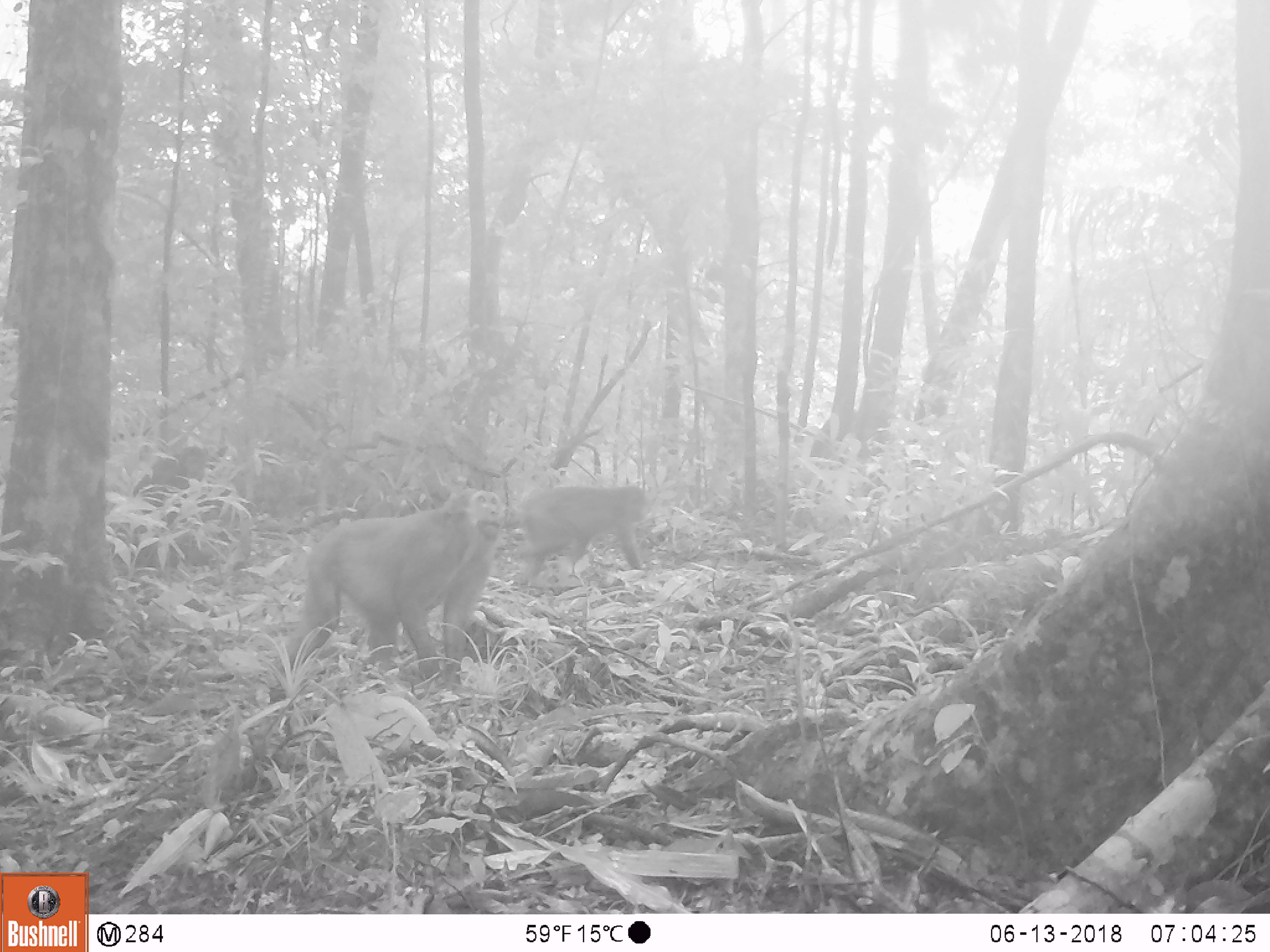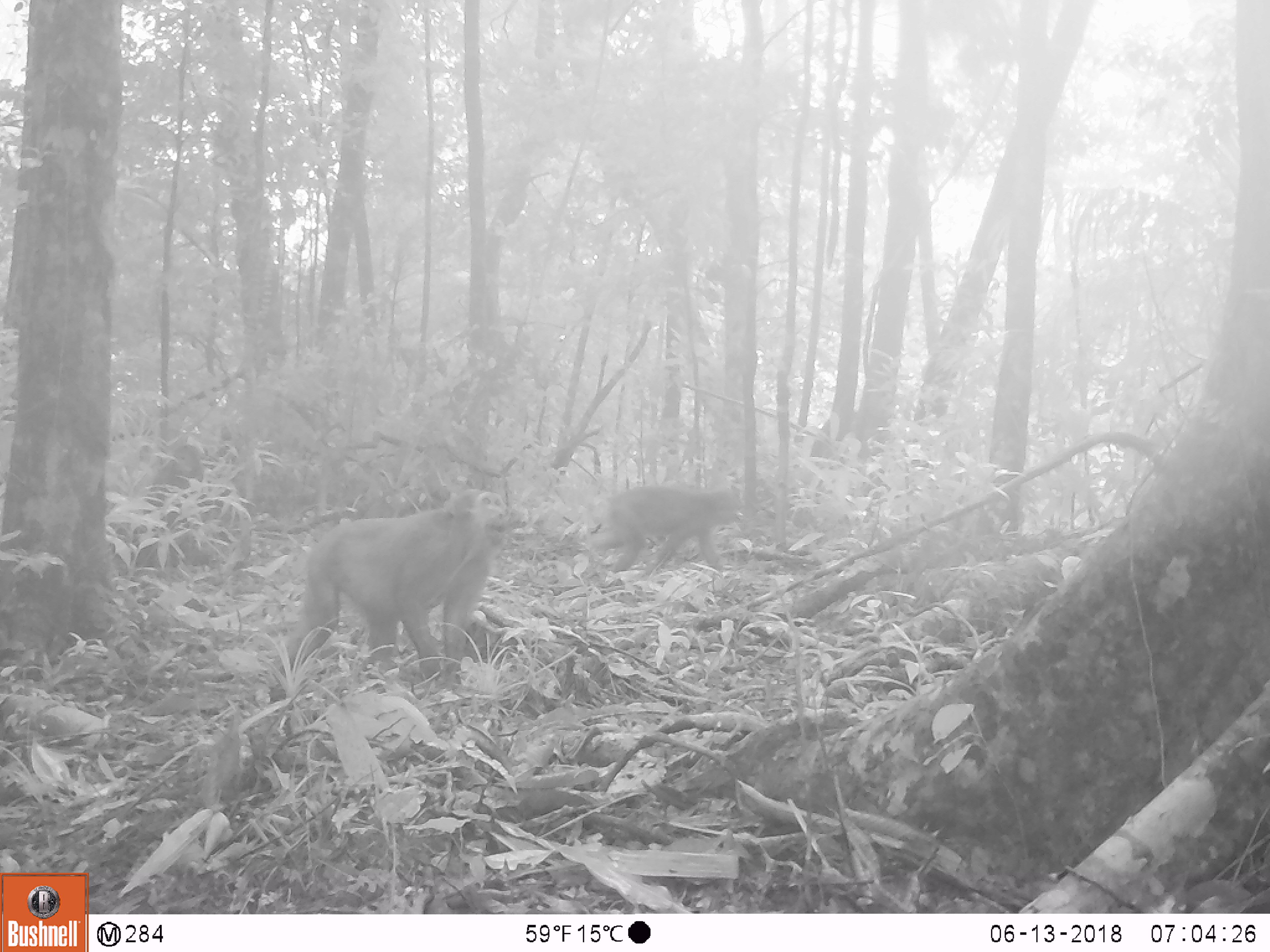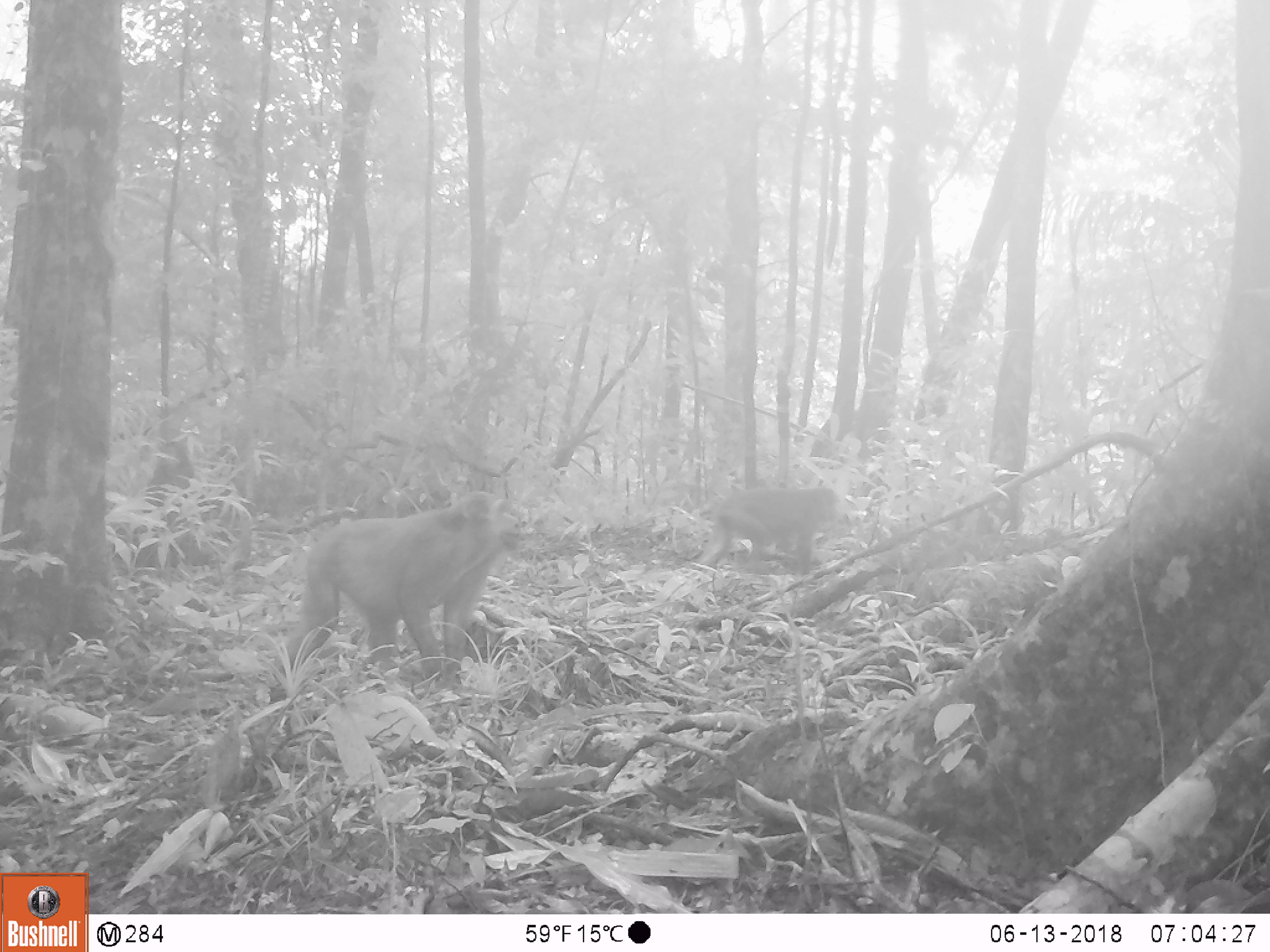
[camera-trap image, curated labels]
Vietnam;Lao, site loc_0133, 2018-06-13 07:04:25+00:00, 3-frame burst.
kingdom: Animalia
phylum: Chordata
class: Mammalia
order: Primates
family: Cercopithecidae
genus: Macaca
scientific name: Macaca arctoides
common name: stump-tailed macaque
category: stump tailed macaque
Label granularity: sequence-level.